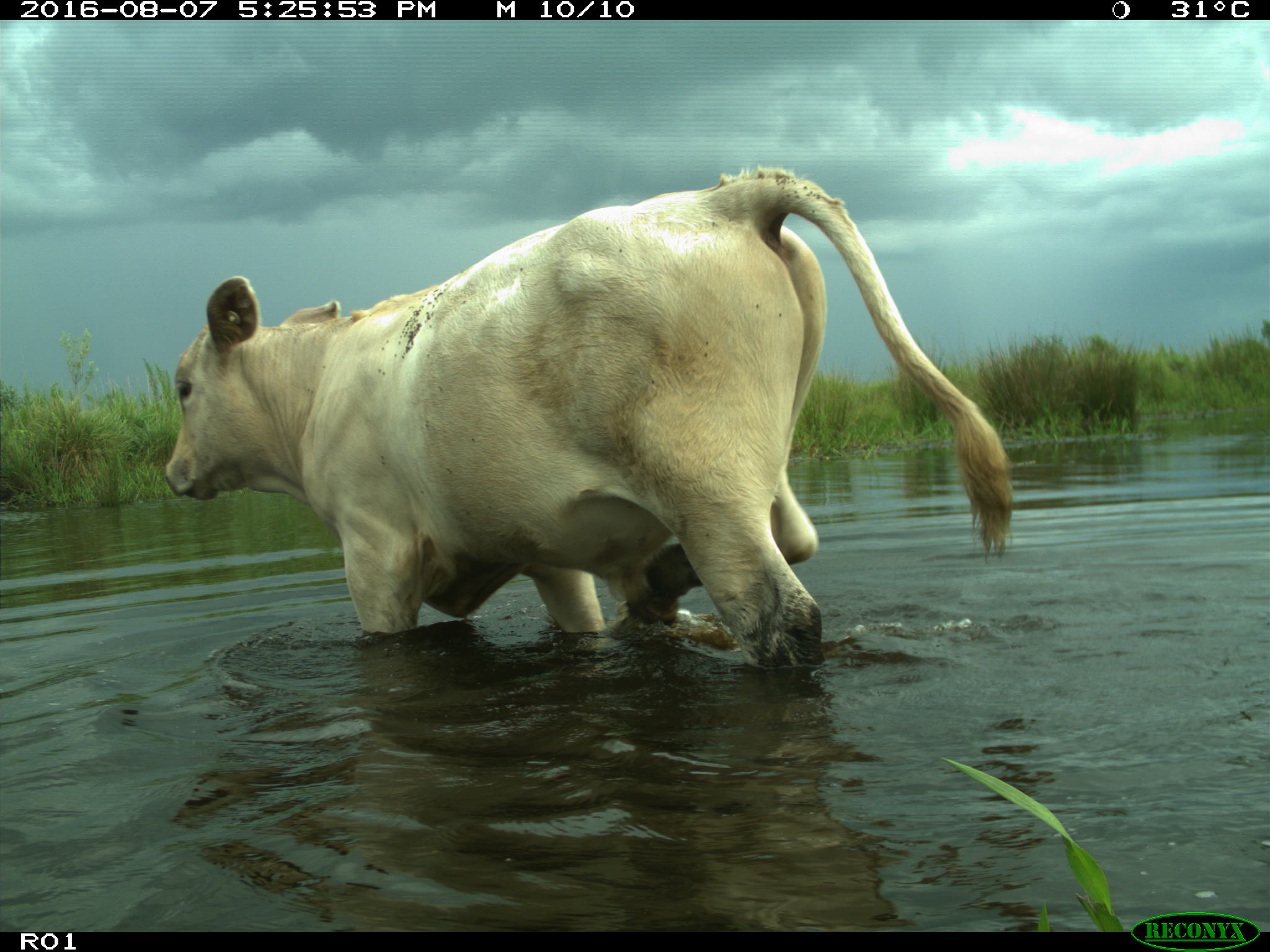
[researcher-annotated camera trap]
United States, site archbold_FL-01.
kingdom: Animalia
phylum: Chordata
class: Mammalia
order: Artiodactyla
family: Bovidae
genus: Bos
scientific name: Bos taurus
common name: domestic cow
Bos taurus (domestic cow).